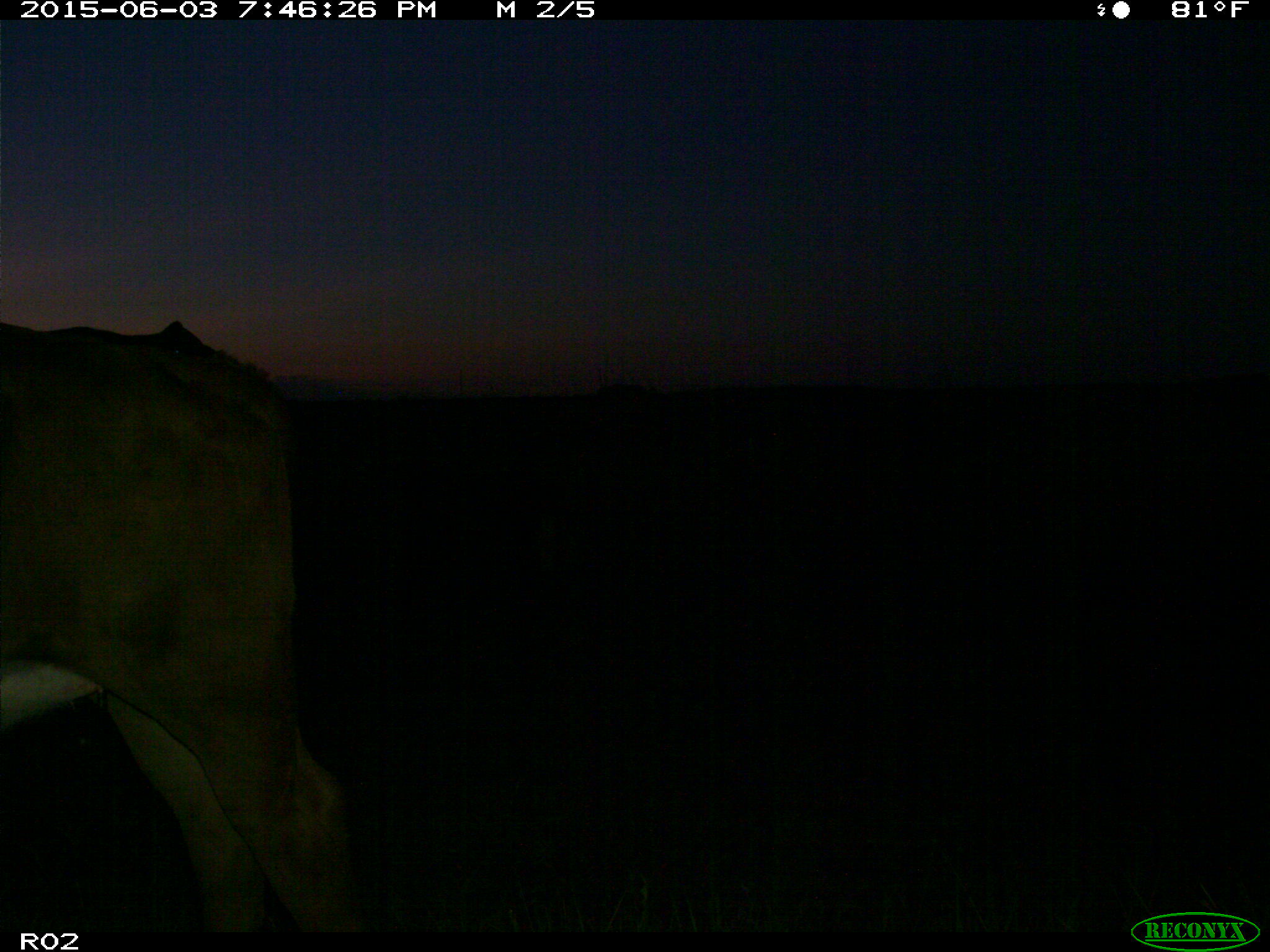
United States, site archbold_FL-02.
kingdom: Animalia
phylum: Chordata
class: Mammalia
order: Artiodactyla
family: Bovidae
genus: Bos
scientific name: Bos taurus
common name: domestic cow